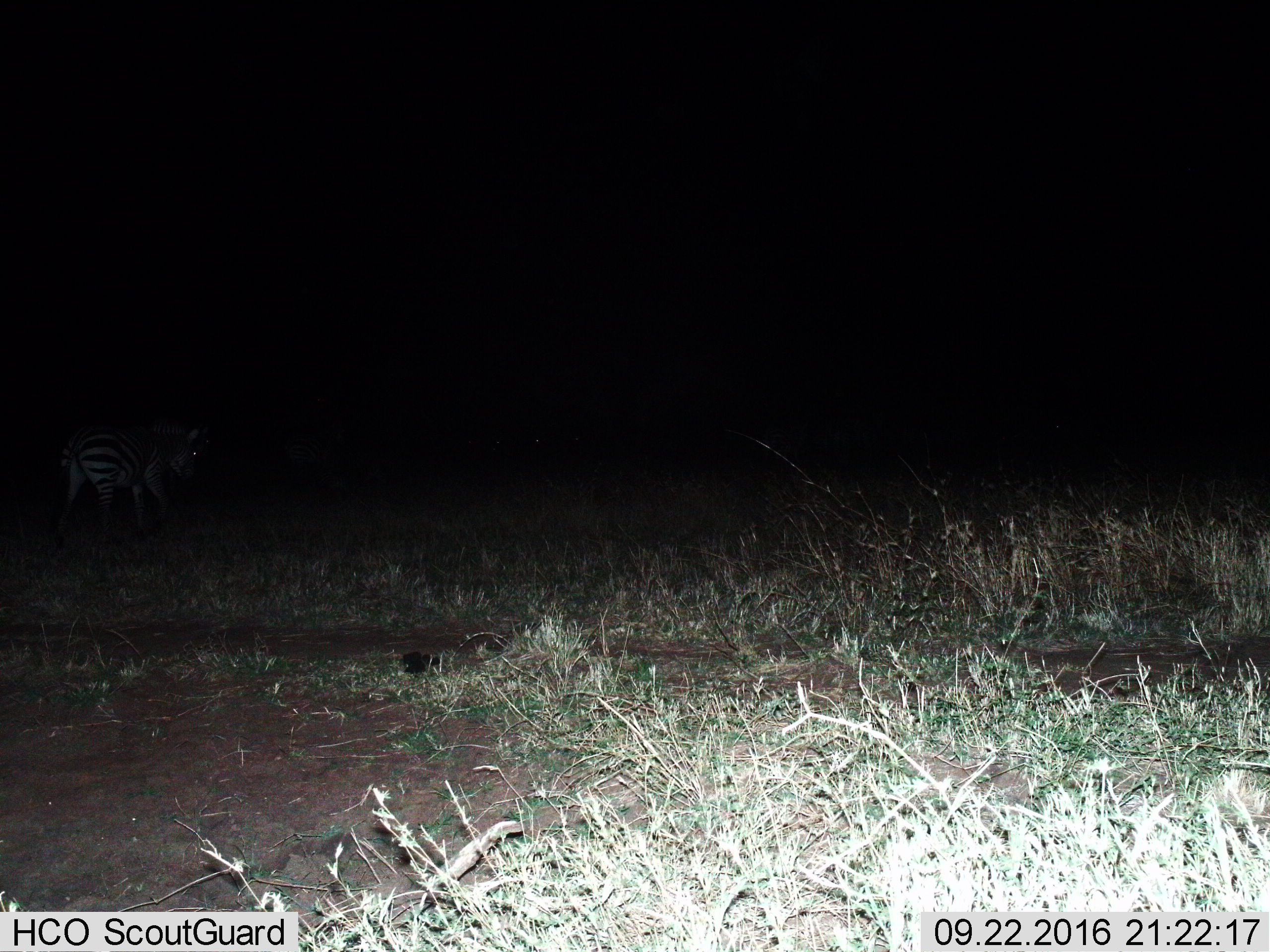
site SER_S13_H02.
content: unidentified animal